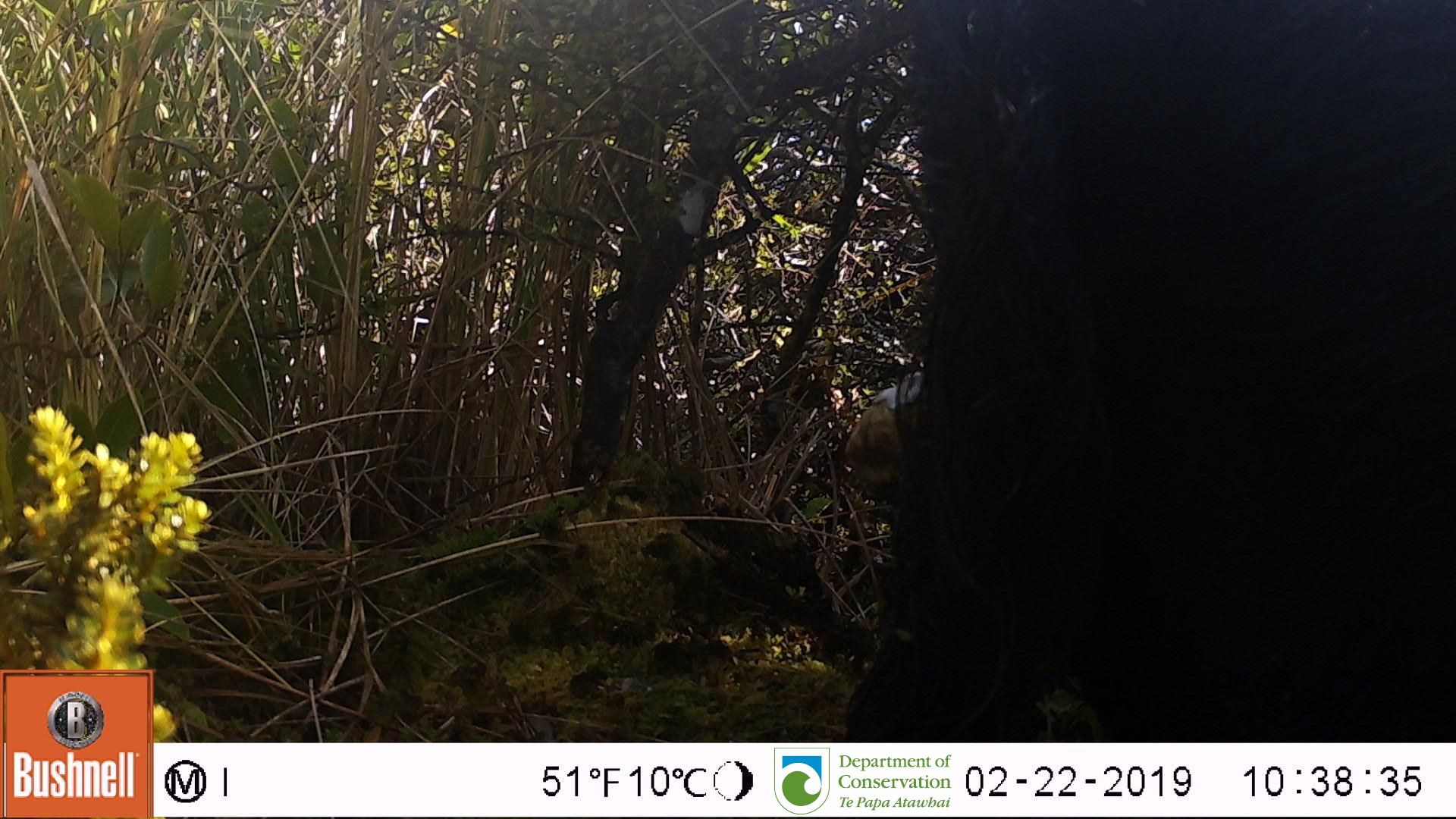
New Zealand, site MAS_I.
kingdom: Animalia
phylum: Chordata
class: Mammalia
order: Artiodactyla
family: Suidae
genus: Sus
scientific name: Sus scrofa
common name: pig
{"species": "pig (Sus scrofa)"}